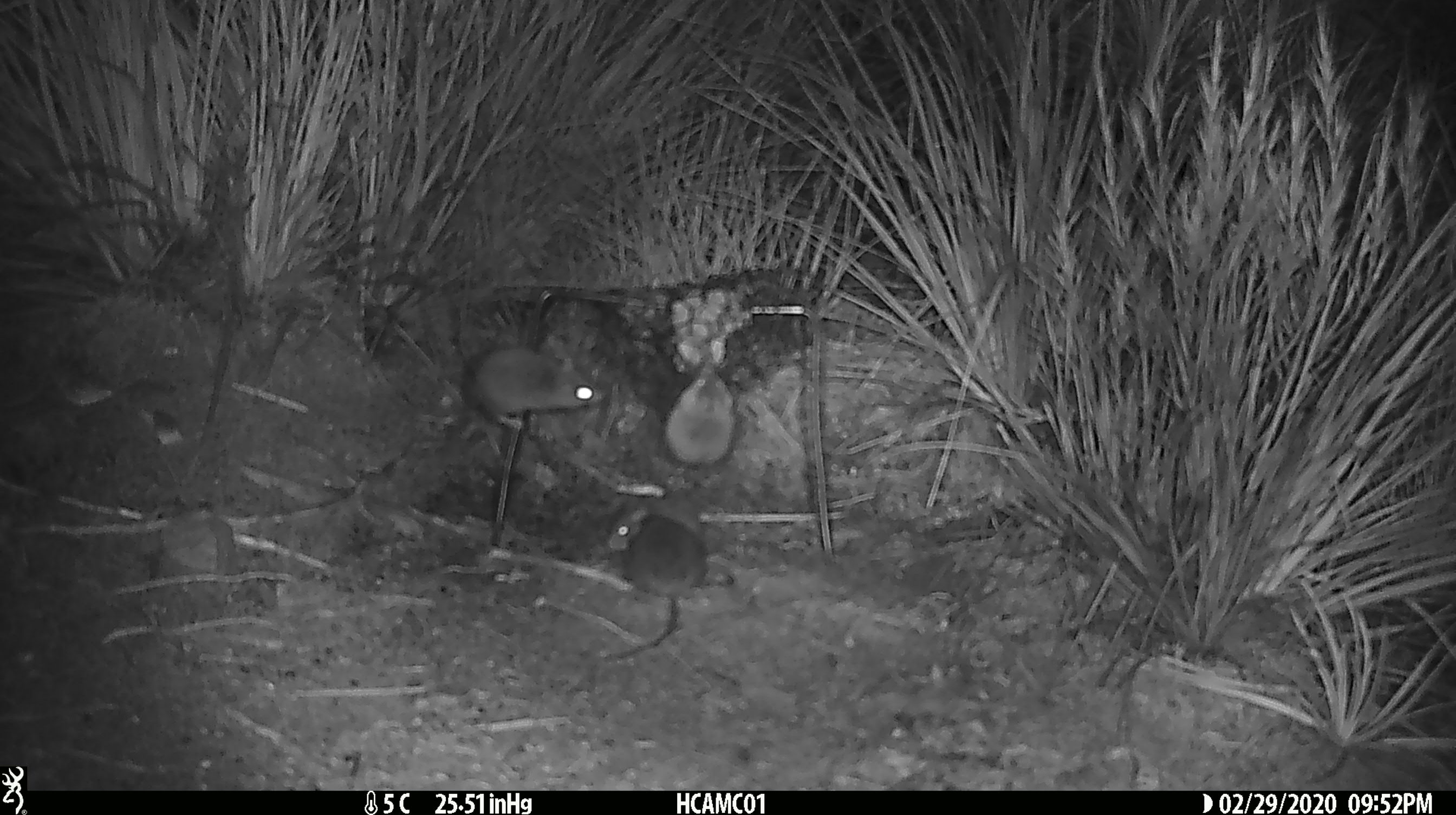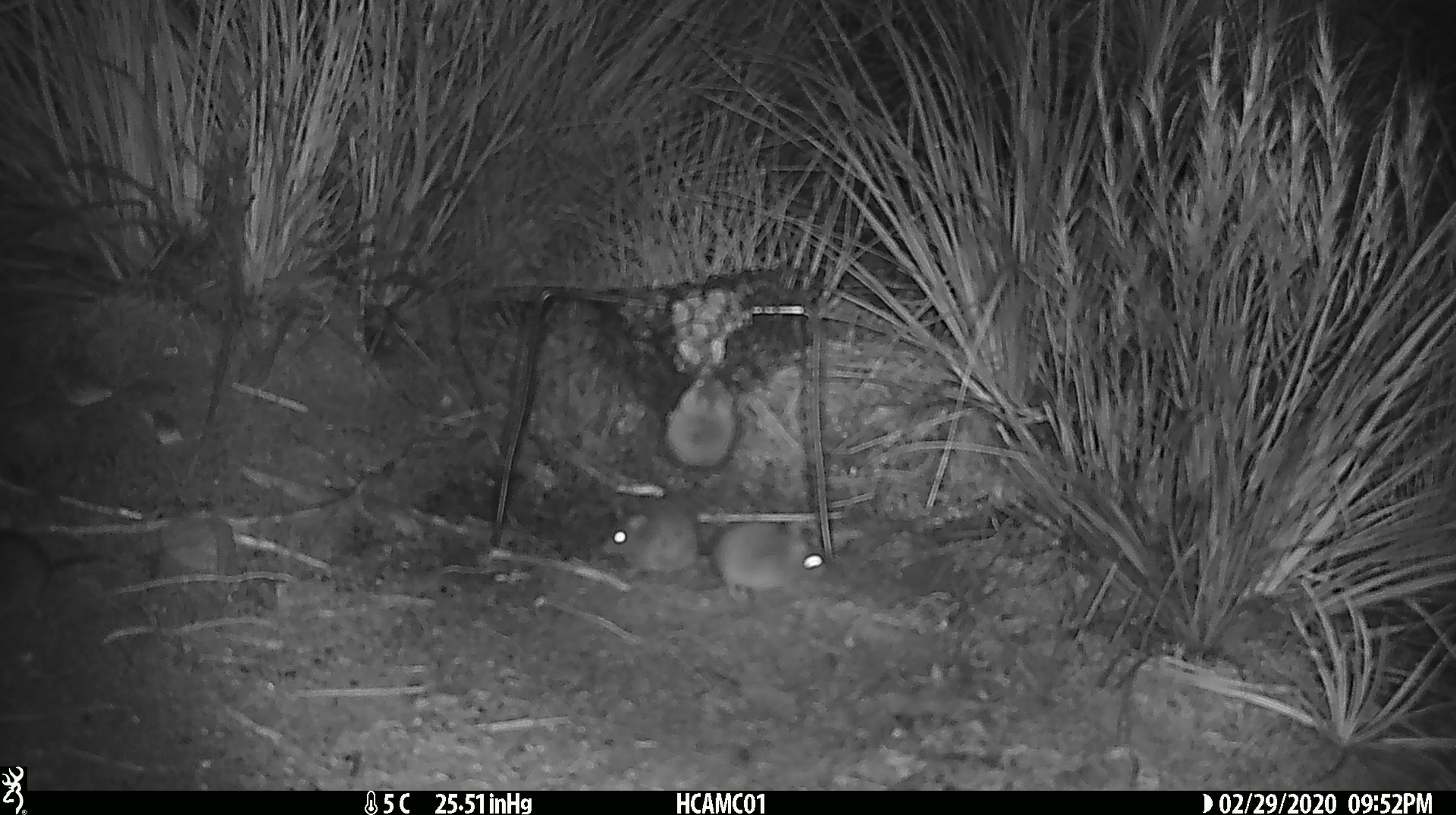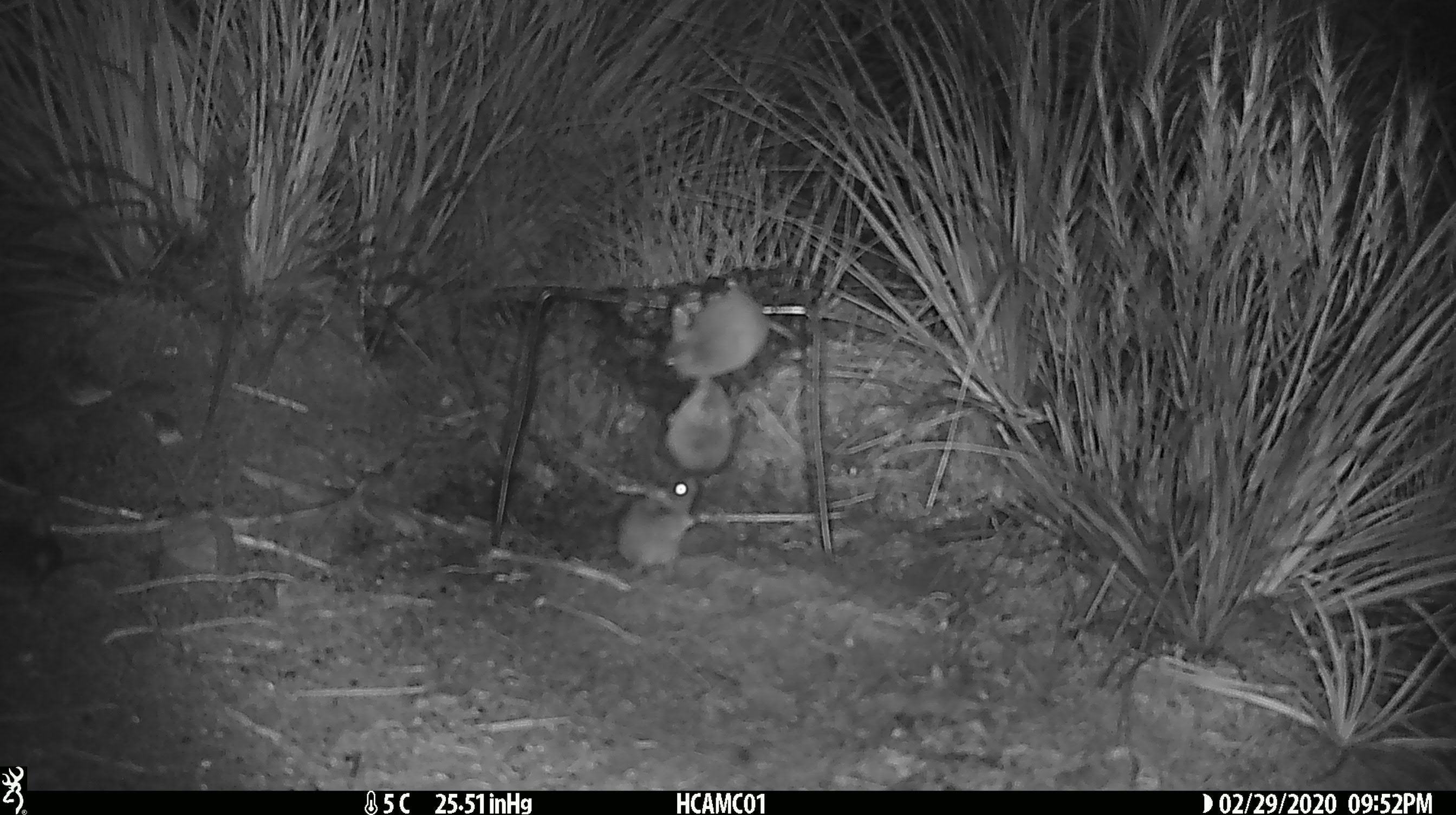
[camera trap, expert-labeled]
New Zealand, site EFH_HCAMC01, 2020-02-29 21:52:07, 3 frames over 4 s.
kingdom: Animalia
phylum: Chordata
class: Mammalia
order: Rodentia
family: Muridae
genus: Mus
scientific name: Mus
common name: mouse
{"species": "mouse (Mus)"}